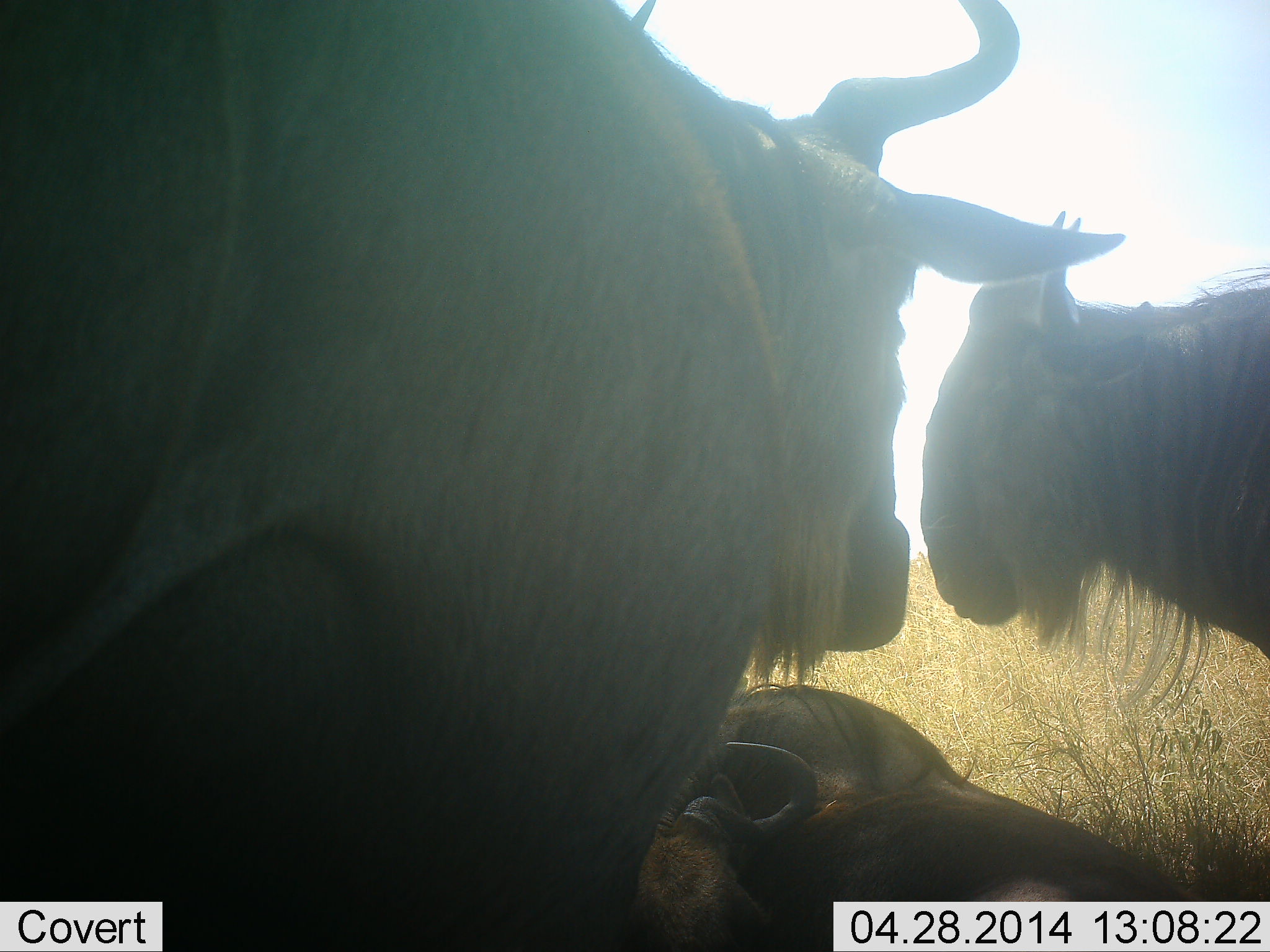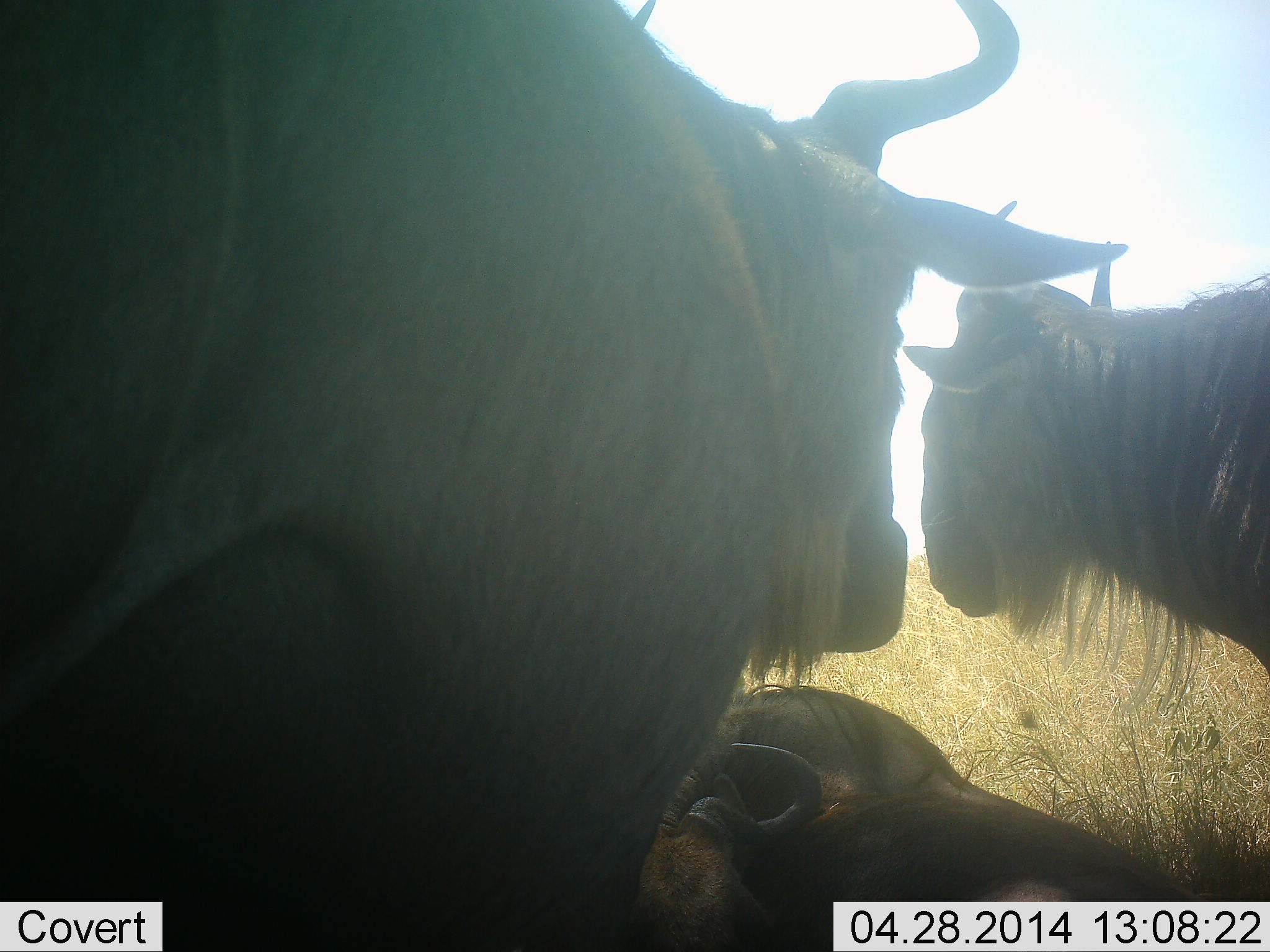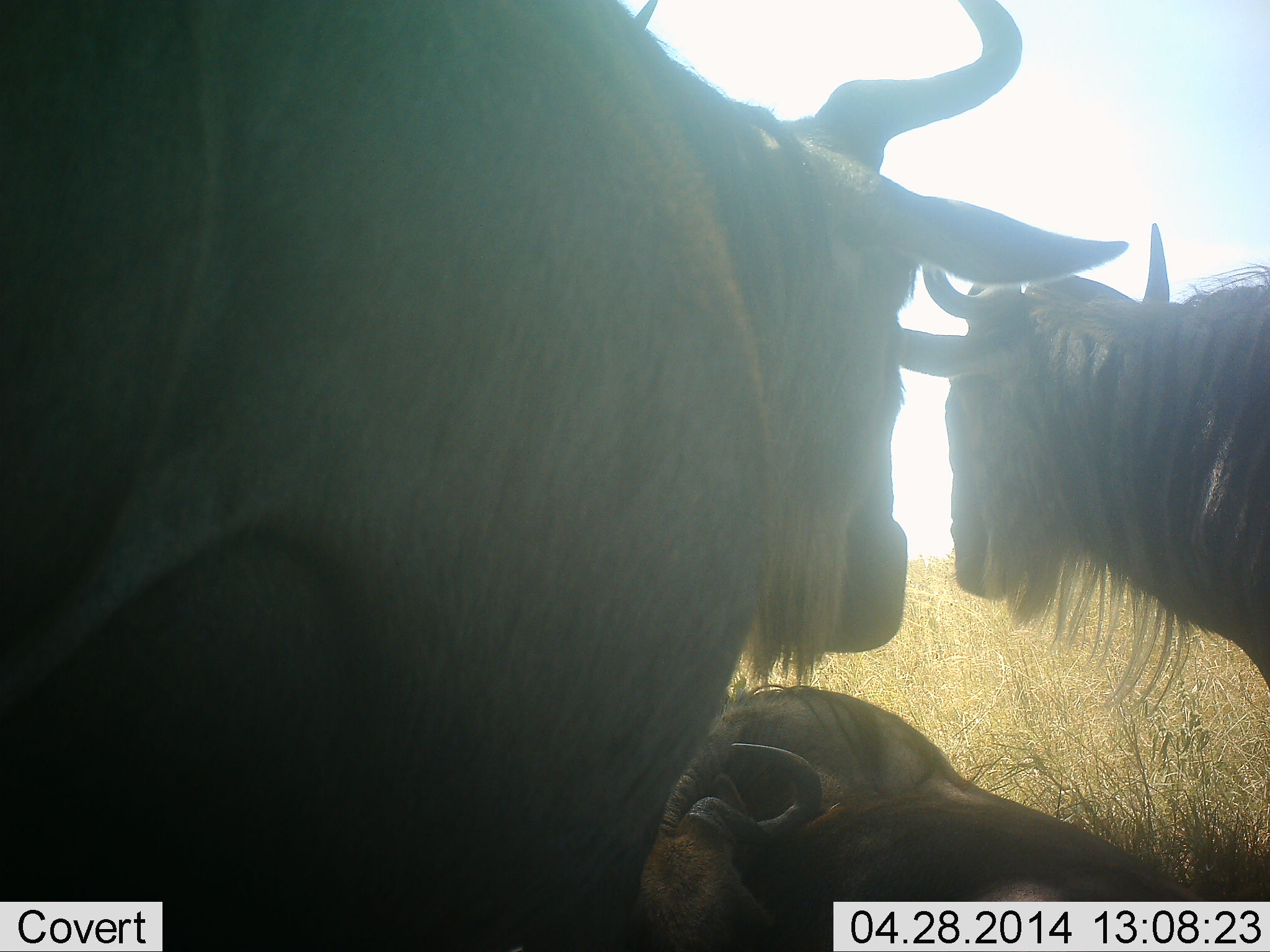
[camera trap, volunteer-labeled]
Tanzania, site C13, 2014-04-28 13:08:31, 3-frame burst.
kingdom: Animalia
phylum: Chordata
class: Mammalia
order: Artiodactyla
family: Bovidae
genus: Connochaetes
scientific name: Connochaetes taurinus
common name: blue wildebeest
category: wildebeest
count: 3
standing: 80%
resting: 100%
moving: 0%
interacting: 0%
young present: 0%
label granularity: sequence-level